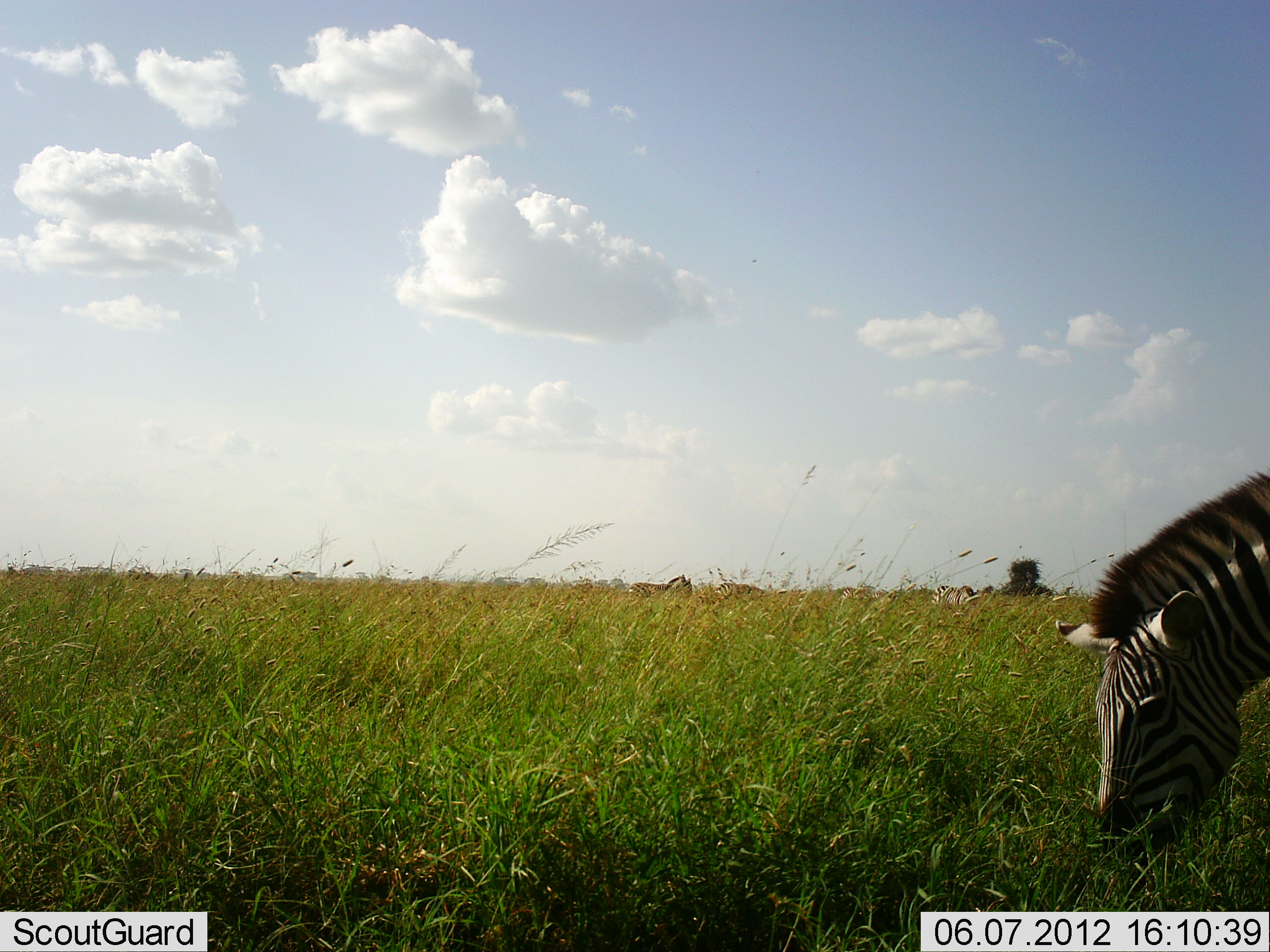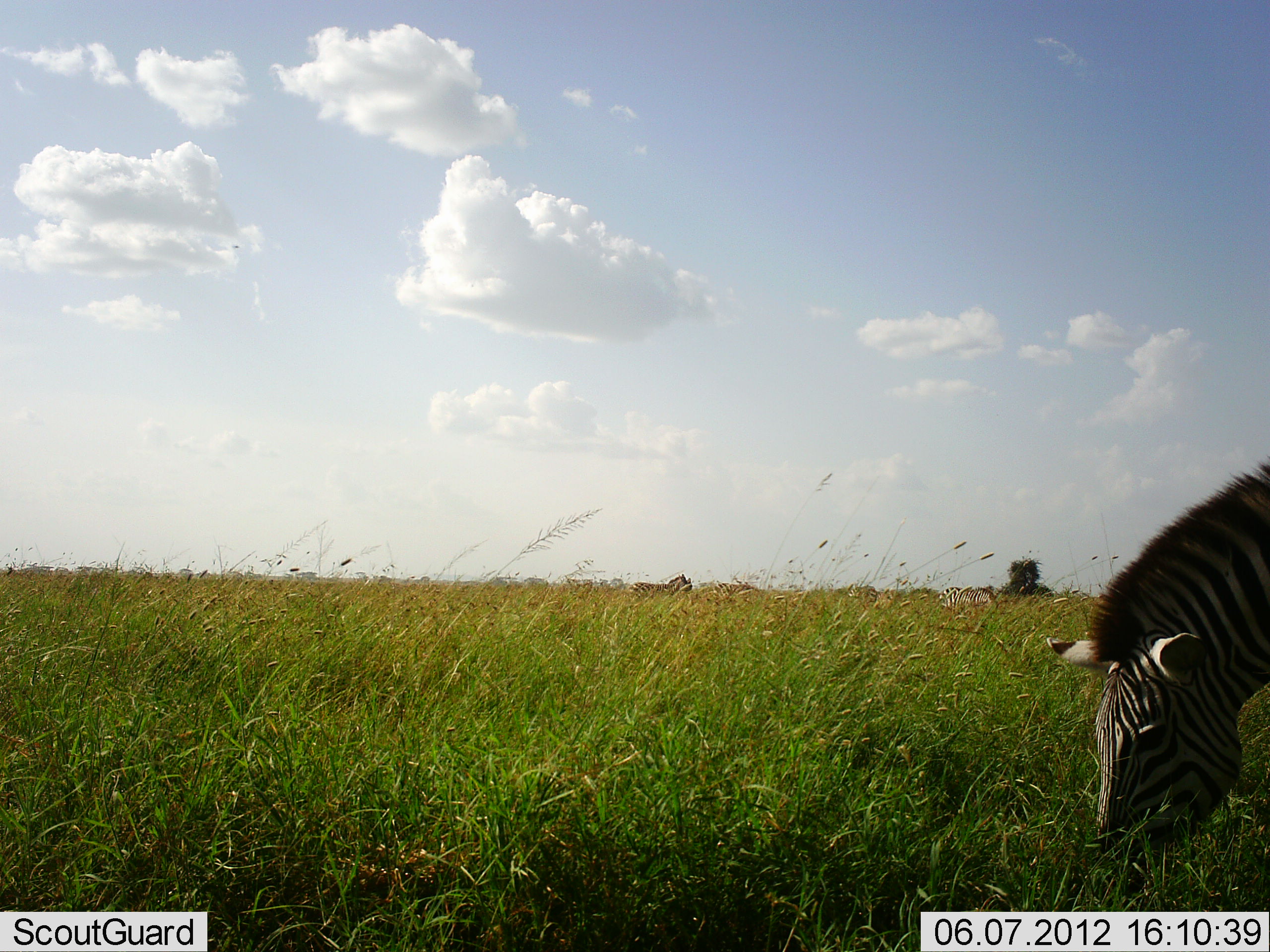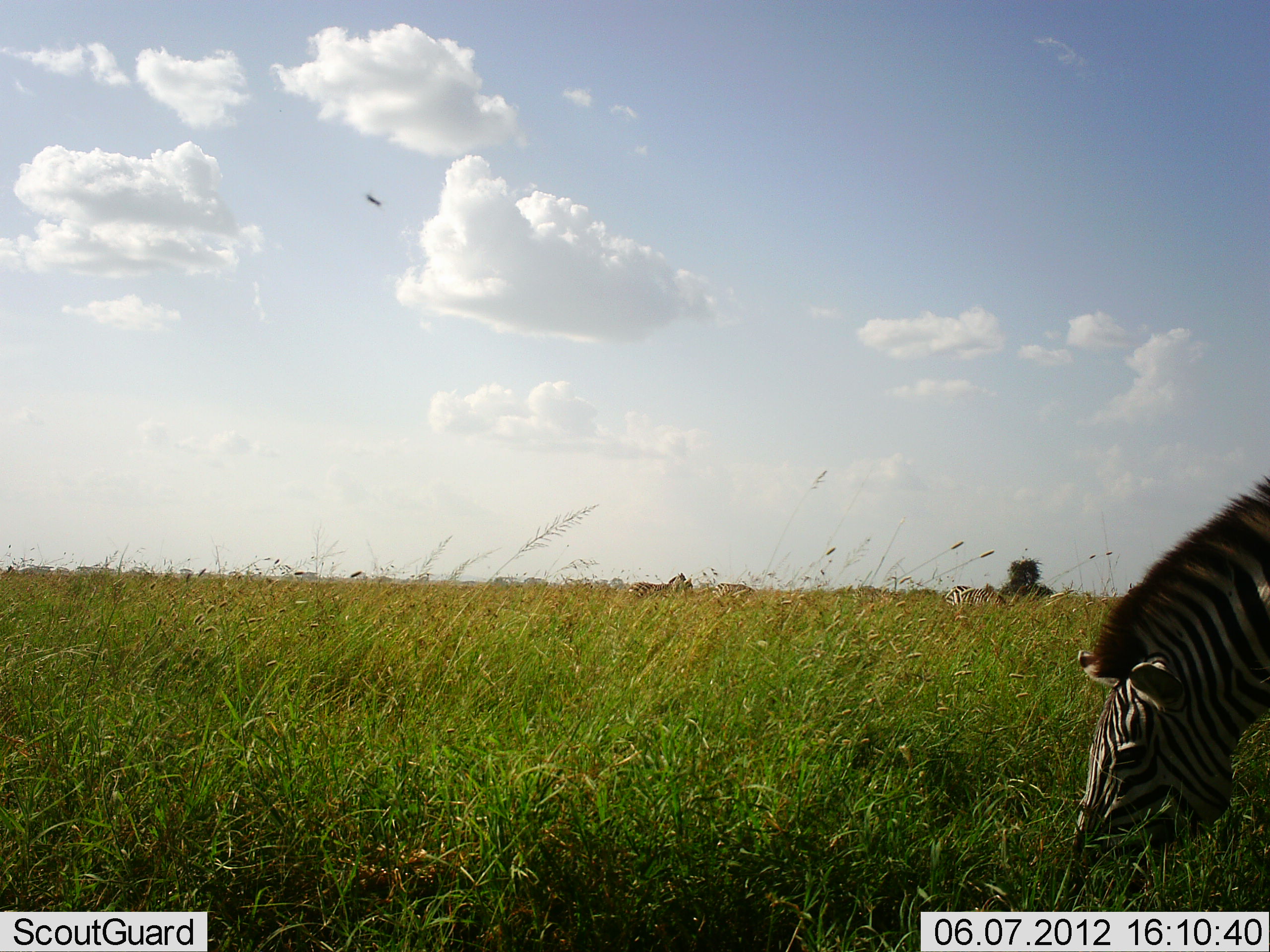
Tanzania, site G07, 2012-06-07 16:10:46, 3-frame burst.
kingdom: Animalia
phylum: Chordata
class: Mammalia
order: Perissodactyla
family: Equidae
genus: Equus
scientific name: Equus quagga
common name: plains zebra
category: zebra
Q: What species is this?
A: Zebra (plains zebra) (Equus quagga).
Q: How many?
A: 2.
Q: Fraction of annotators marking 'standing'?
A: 36%.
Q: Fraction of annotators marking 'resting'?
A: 0%.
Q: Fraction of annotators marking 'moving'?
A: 9%.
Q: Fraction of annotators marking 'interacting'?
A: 0%.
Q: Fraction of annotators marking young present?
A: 0%.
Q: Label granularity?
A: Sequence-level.